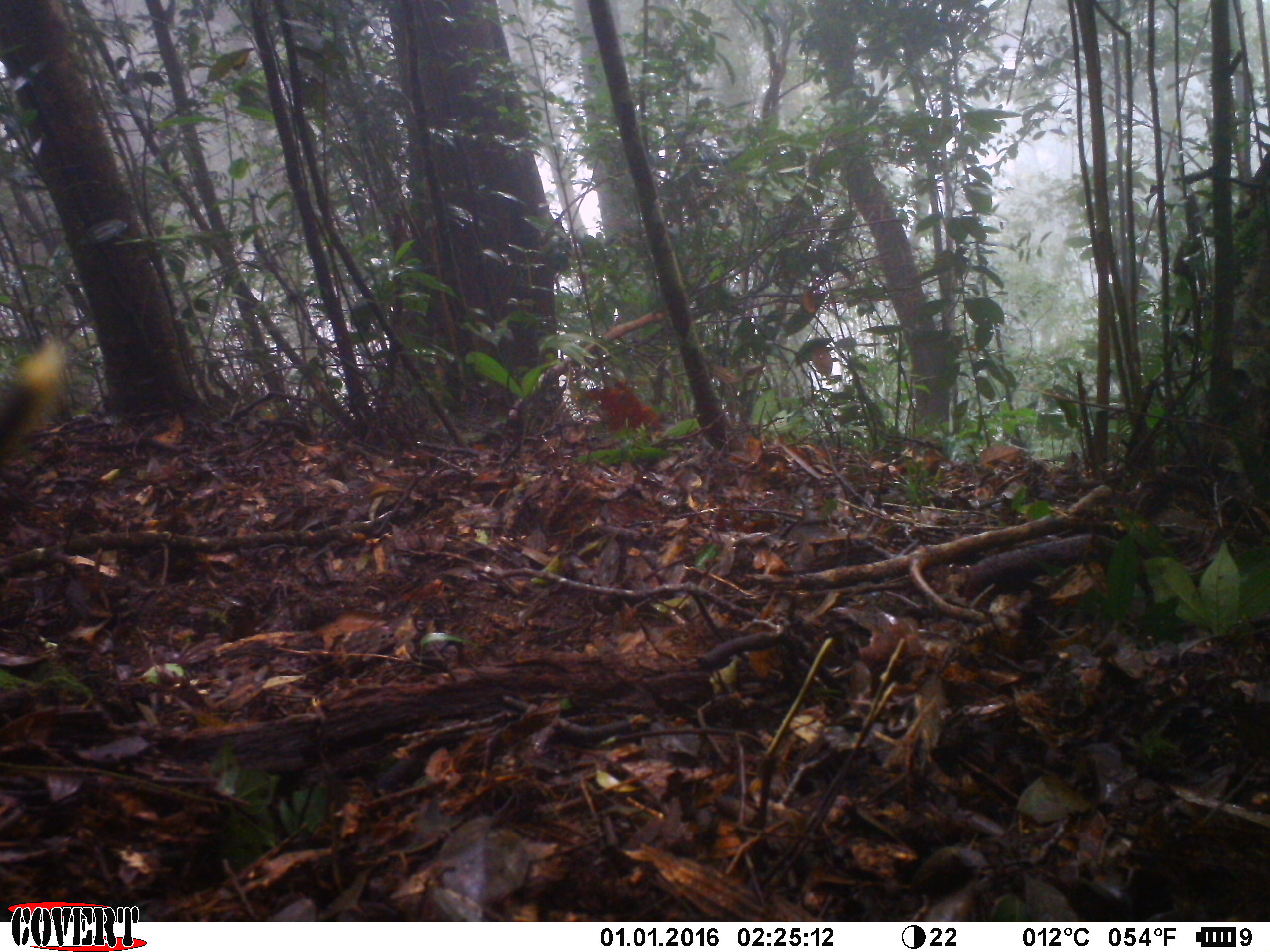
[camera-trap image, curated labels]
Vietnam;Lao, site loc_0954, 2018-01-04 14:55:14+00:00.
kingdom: Animalia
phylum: Chordata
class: Mammalia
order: Carnivora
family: Mustelidae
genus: Martes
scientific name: Martes flavigula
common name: yellow-throated marten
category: yellow throated marten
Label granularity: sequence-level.